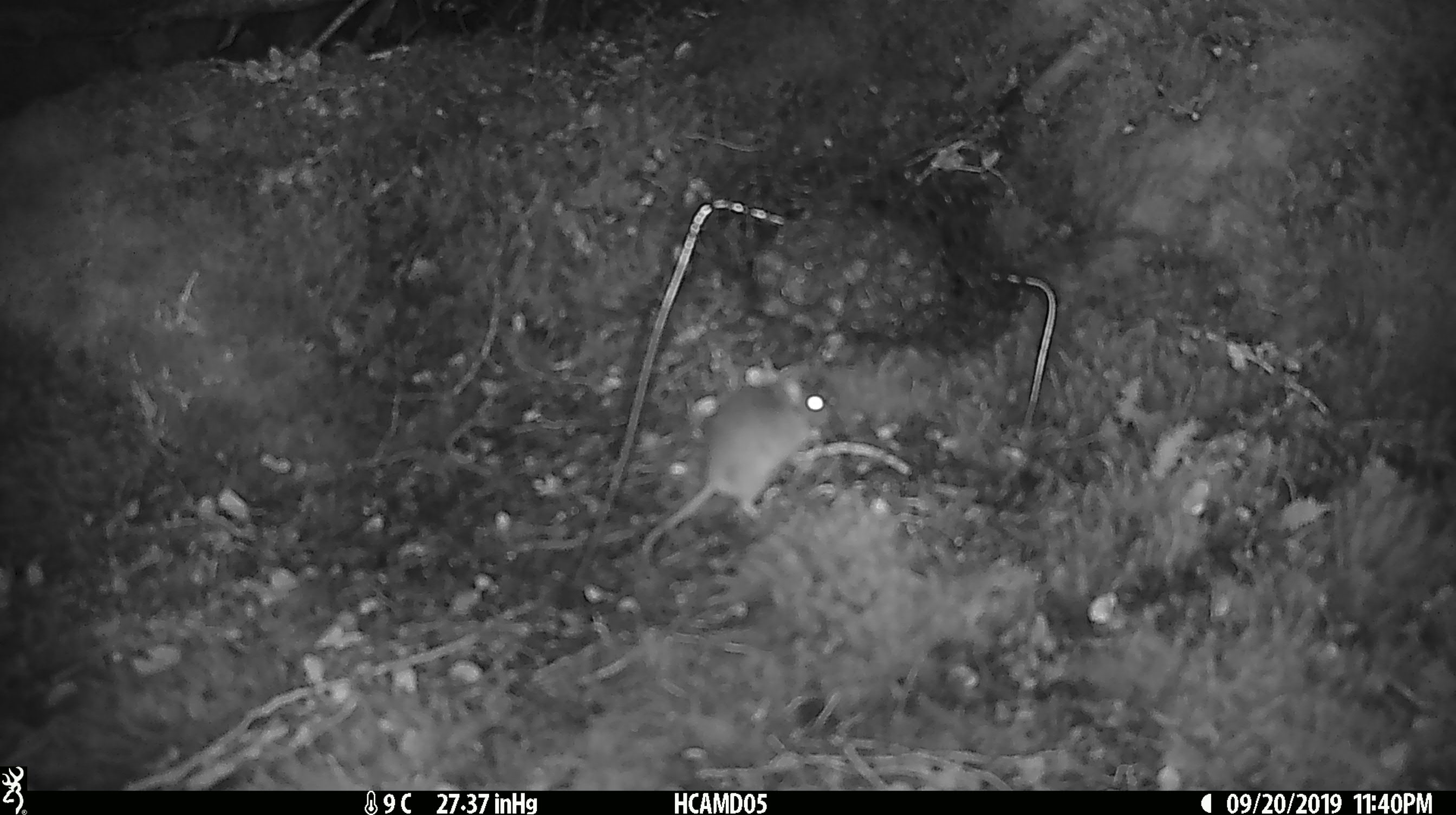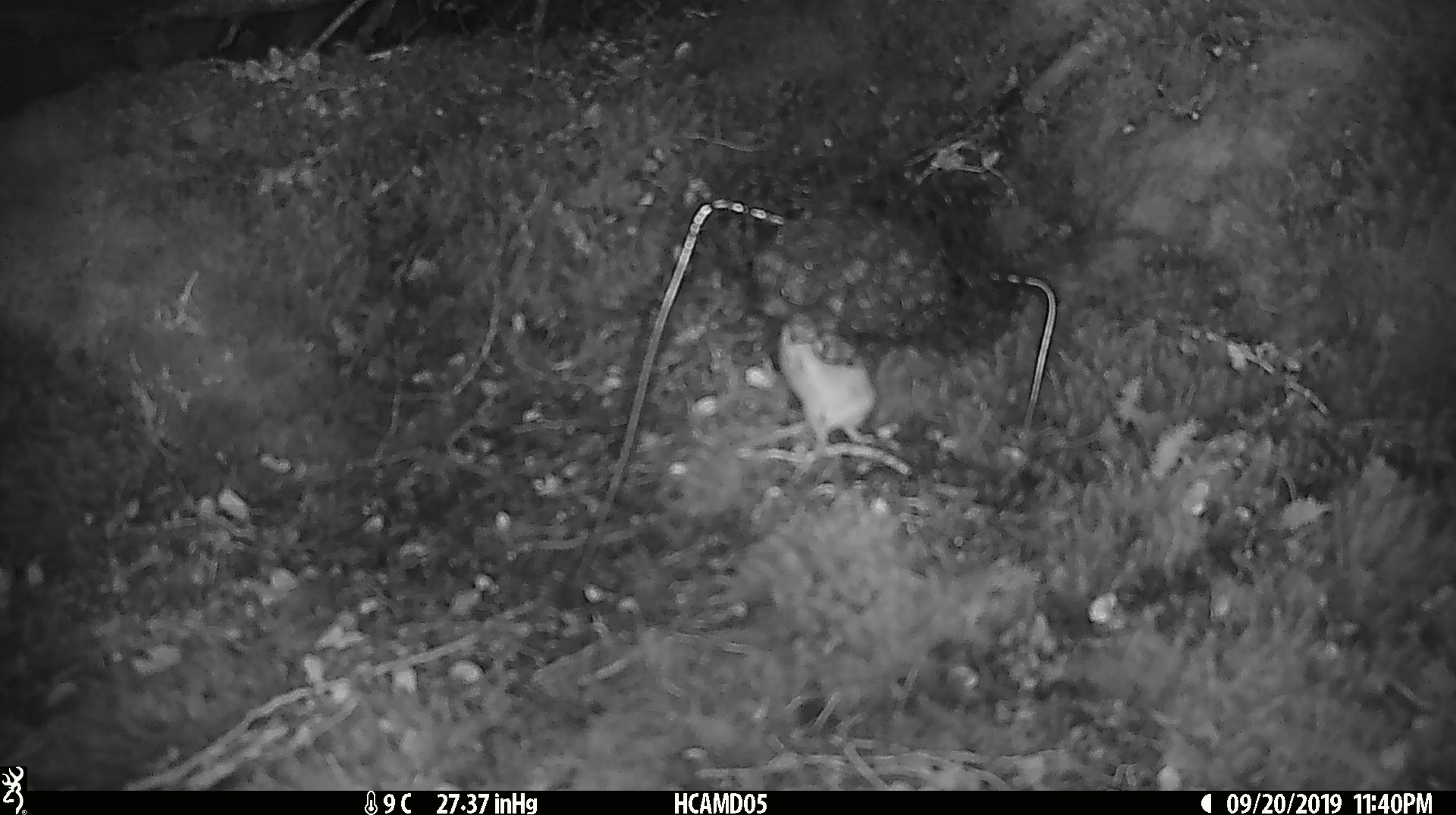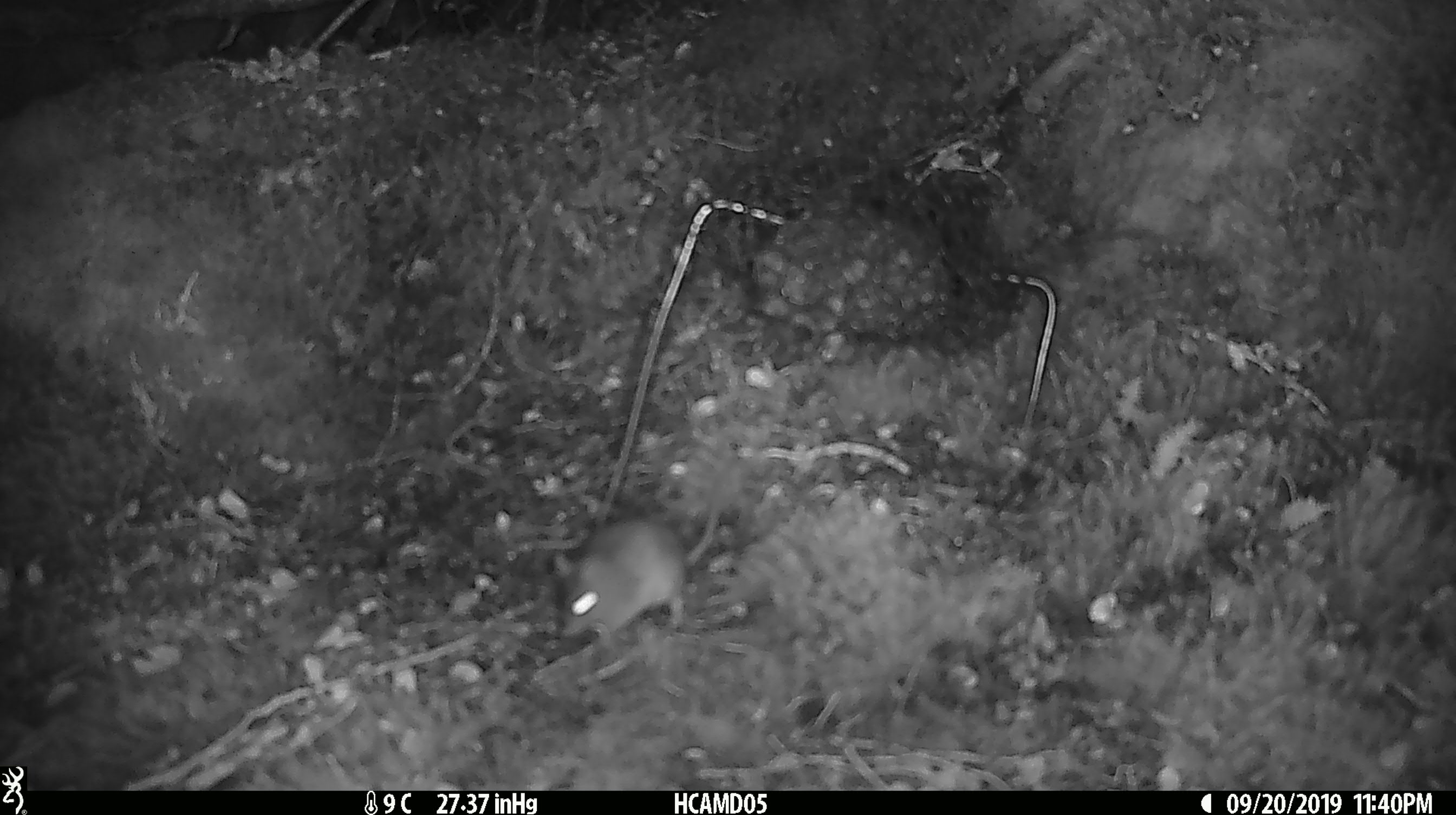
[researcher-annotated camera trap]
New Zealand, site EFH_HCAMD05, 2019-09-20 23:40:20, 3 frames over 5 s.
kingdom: Animalia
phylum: Chordata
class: Mammalia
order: Rodentia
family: Muridae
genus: Mus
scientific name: Mus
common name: mouse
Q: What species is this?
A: Mouse (Mus).